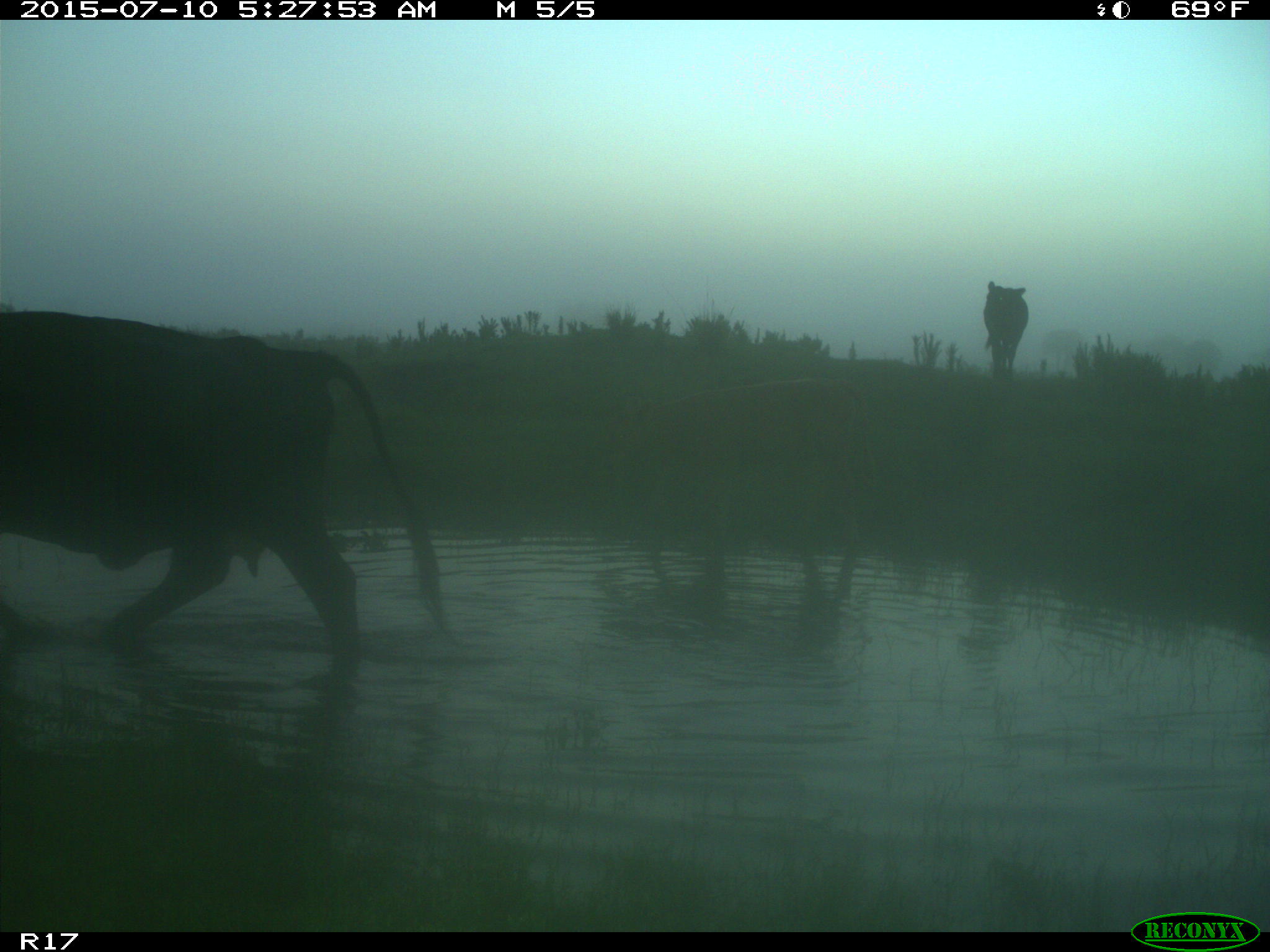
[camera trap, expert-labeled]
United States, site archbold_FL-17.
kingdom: Animalia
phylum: Chordata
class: Mammalia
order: Artiodactyla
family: Bovidae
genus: Bos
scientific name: Bos taurus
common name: domestic cow